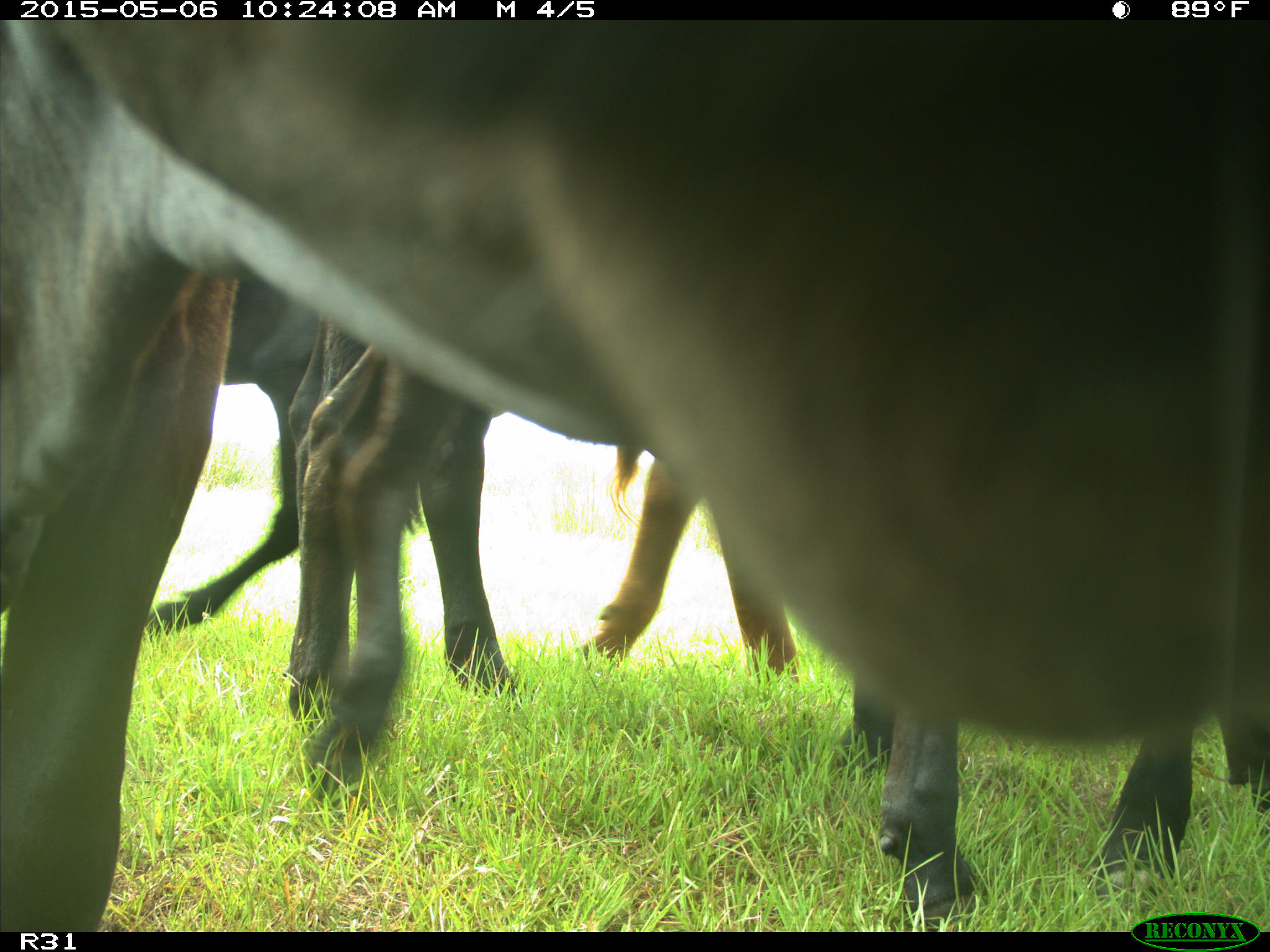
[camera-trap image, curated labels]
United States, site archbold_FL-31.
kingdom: Animalia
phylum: Chordata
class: Mammalia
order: Artiodactyla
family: Bovidae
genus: Bos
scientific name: Bos taurus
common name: domestic cow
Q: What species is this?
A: Bos taurus (domestic cow).